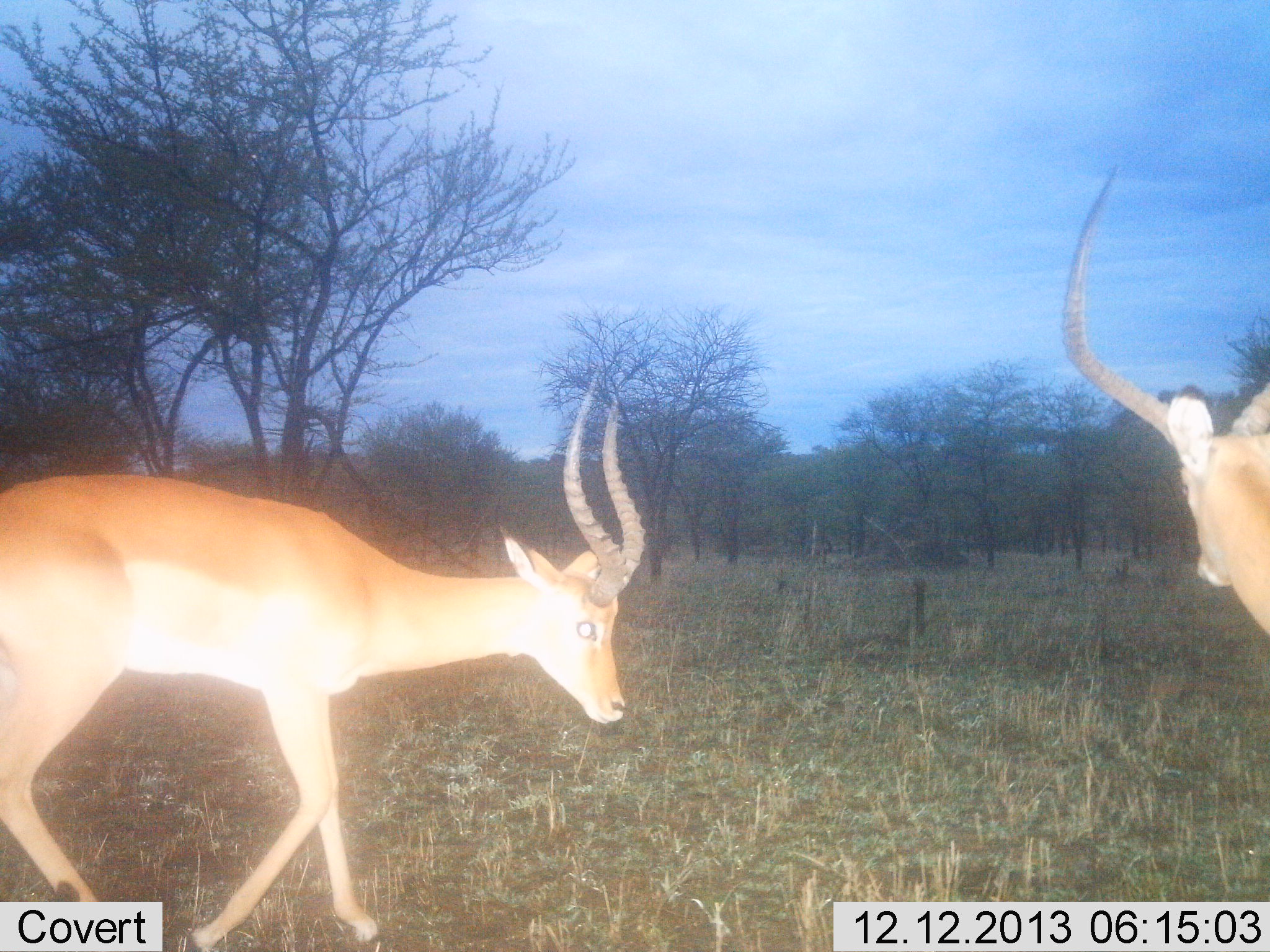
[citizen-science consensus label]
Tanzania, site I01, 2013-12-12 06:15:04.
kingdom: Animalia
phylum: Chordata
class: Mammalia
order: Artiodactyla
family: Bovidae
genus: Aepyceros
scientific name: Aepyceros melampus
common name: impala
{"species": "impala (Aepyceros melampus)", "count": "2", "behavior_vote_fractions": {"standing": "80%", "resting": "0%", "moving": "50%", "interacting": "0%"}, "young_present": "0%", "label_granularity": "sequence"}